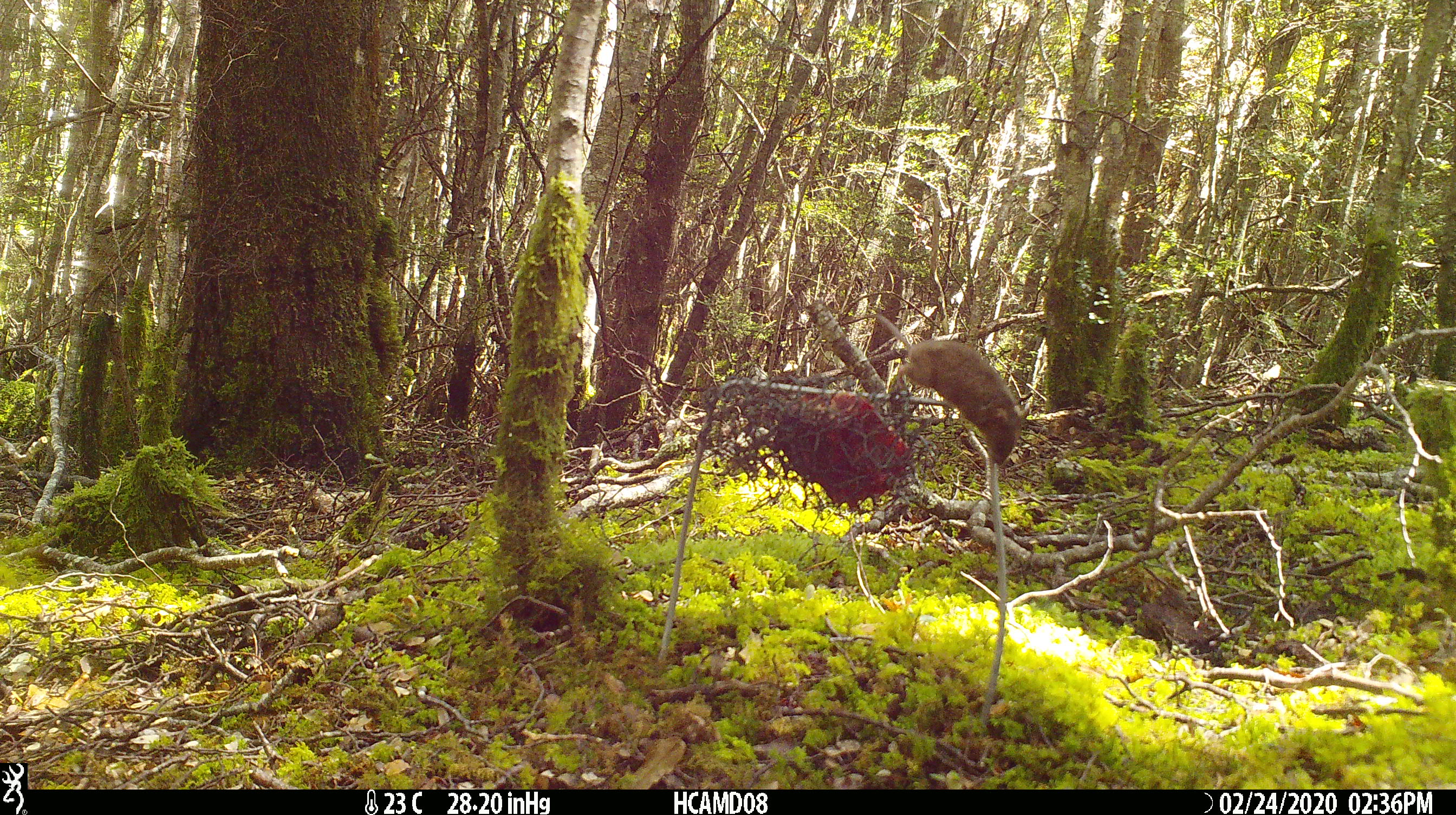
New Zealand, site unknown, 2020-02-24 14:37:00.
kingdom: Animalia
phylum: Chordata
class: Mammalia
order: Rodentia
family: Muridae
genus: Mus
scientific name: Mus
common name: mouse